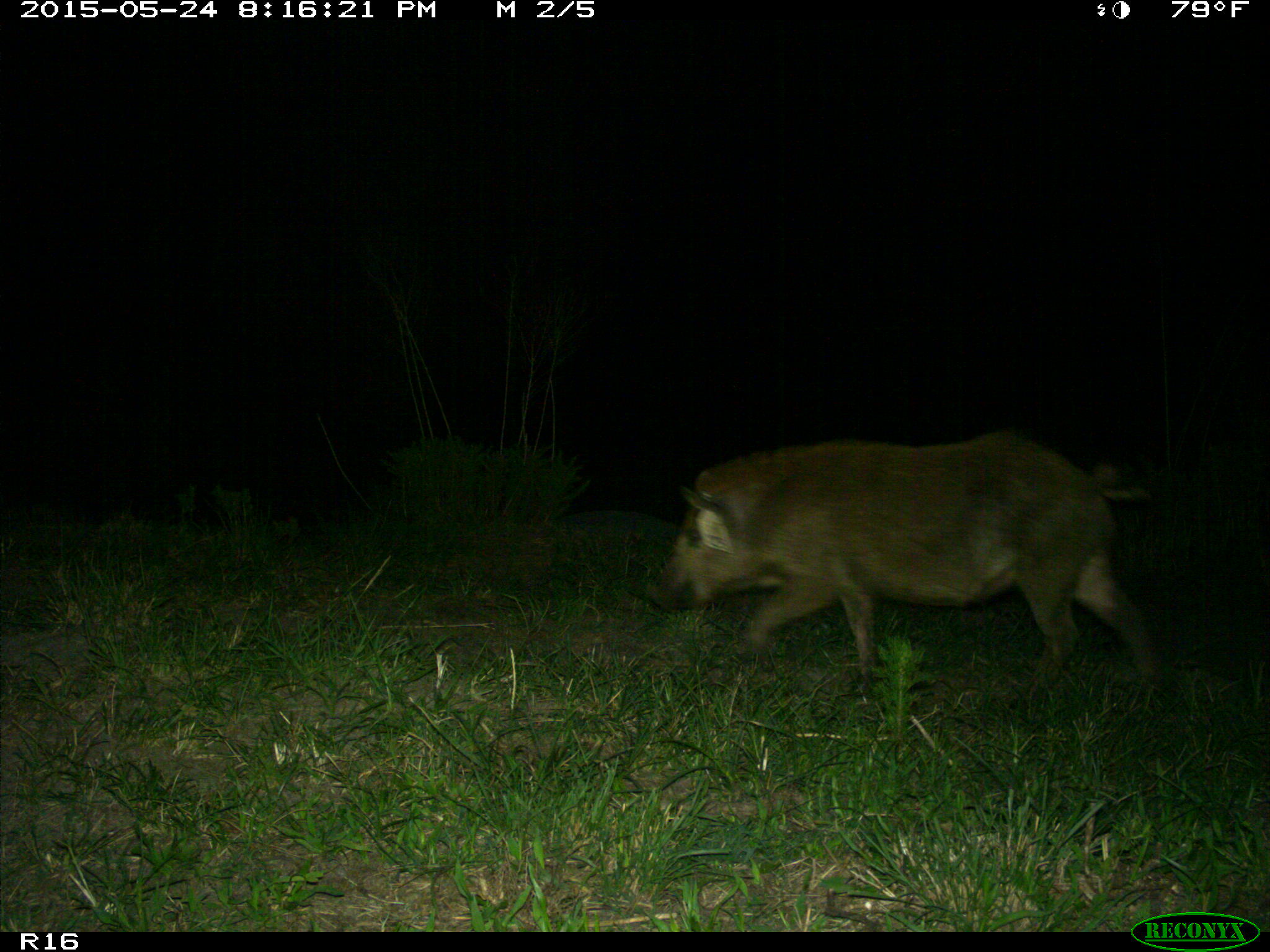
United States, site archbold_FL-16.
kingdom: Animalia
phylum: Chordata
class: Mammalia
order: Artiodactyla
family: Suidae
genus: Sus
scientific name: Sus scrofa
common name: wild boar